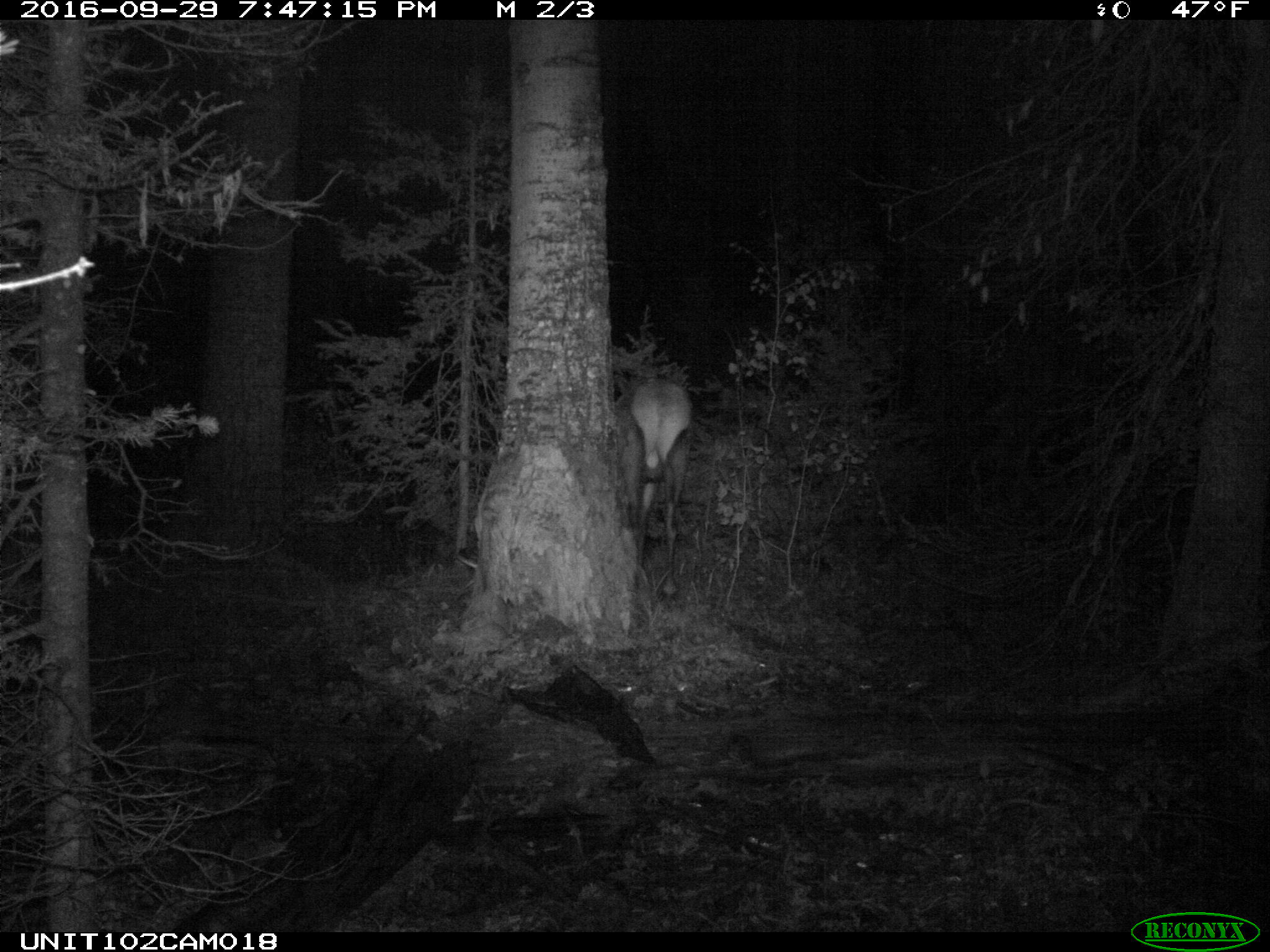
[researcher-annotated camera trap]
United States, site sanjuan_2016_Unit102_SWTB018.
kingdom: Animalia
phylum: Chordata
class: Mammalia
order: Artiodactyla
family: Cervidae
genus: Cervus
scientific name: Cervus elaphus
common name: red deer